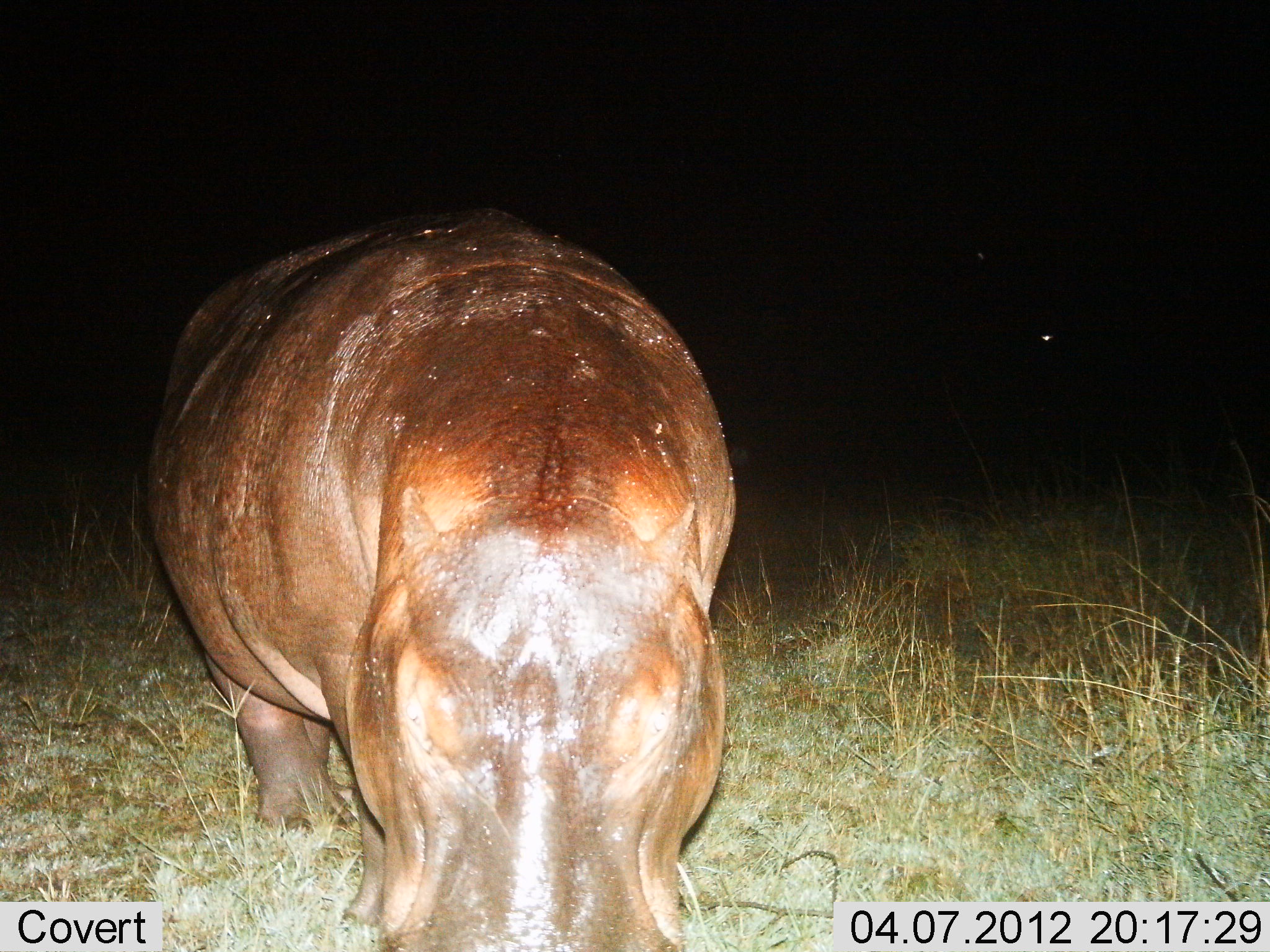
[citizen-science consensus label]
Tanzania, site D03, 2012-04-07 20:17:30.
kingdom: Animalia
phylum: Chordata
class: Mammalia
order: Artiodactyla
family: Hippopotamidae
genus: Hippopotamus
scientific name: Hippopotamus amphibius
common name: hippopotamus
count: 1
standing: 81%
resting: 0%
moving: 0%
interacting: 0%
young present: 0%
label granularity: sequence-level